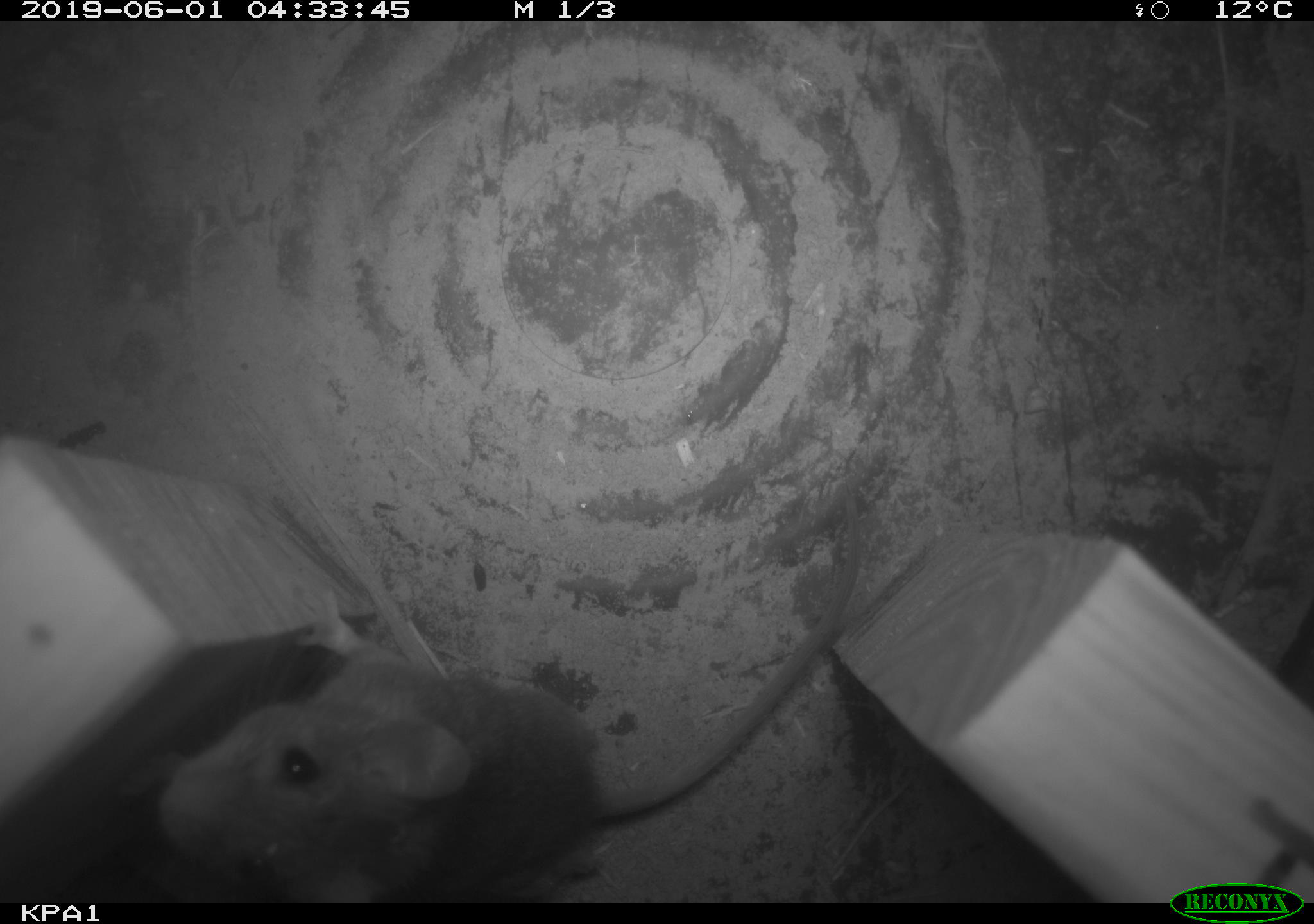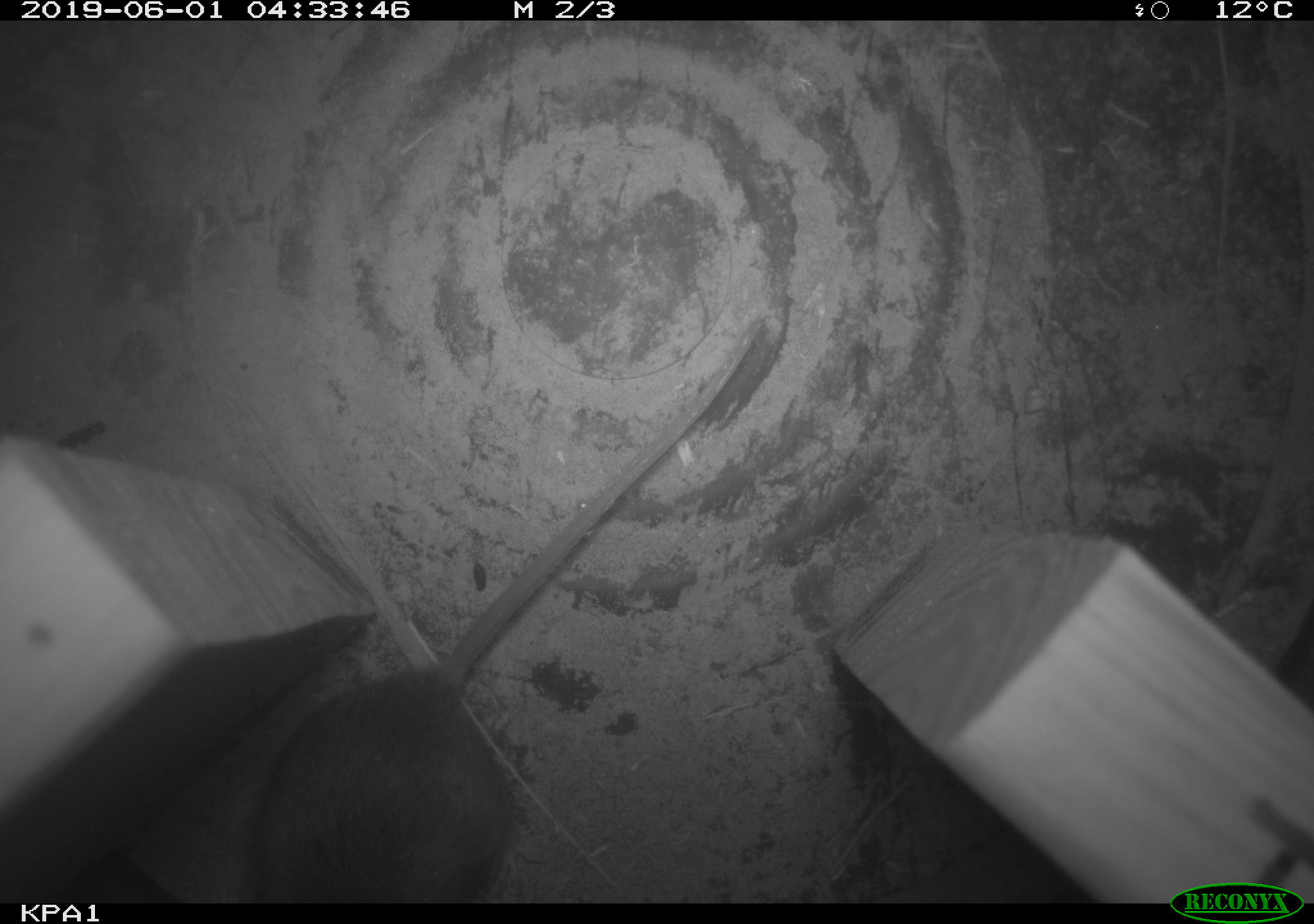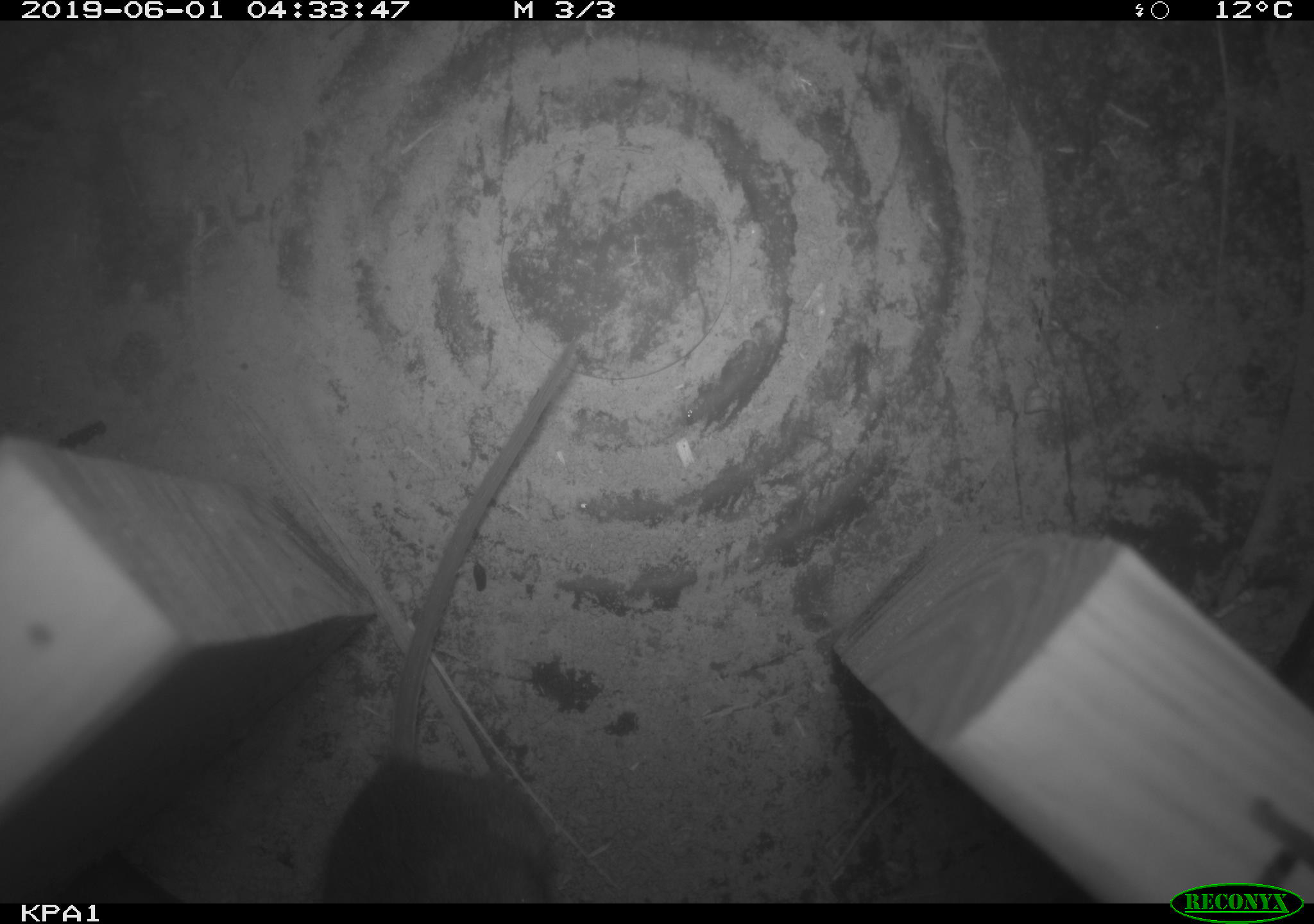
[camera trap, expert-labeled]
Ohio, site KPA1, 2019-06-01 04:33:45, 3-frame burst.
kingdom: Animalia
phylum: Chordata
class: Mammalia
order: Rodentia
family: Cricetidae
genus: Peromyscus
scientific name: Peromyscus leucopus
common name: white-footed mouse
White-footed mouse (Peromyscus leucopus).